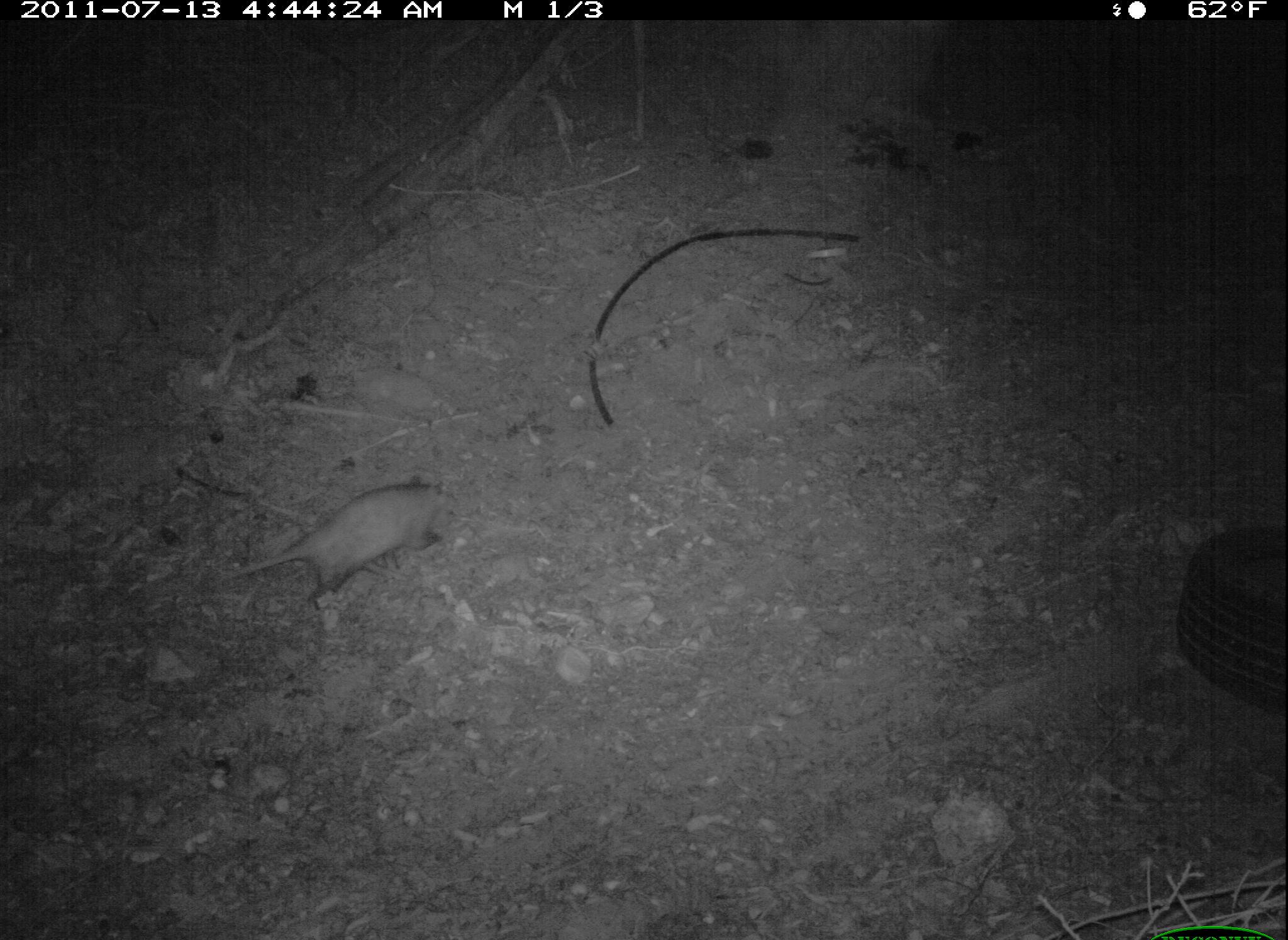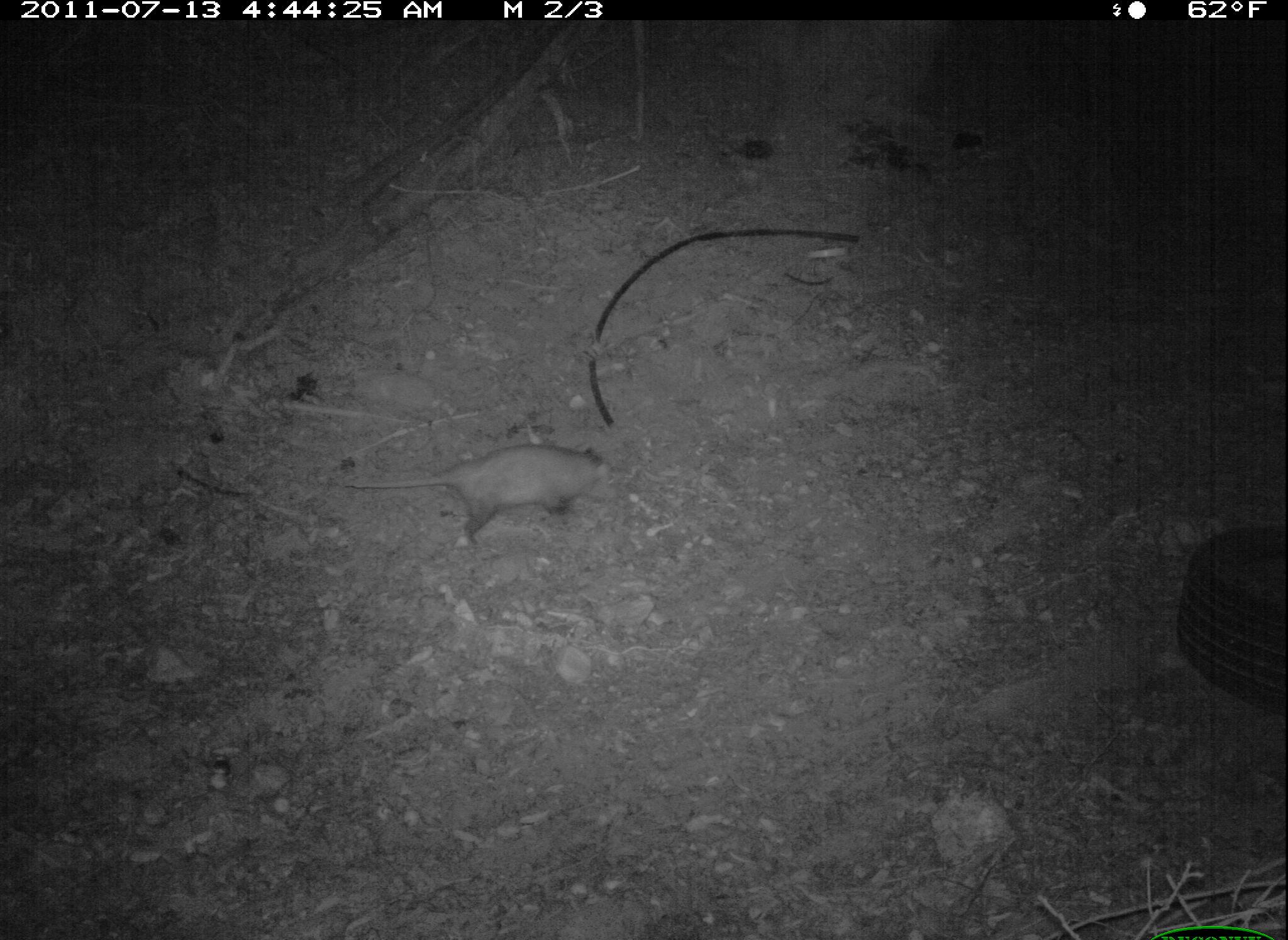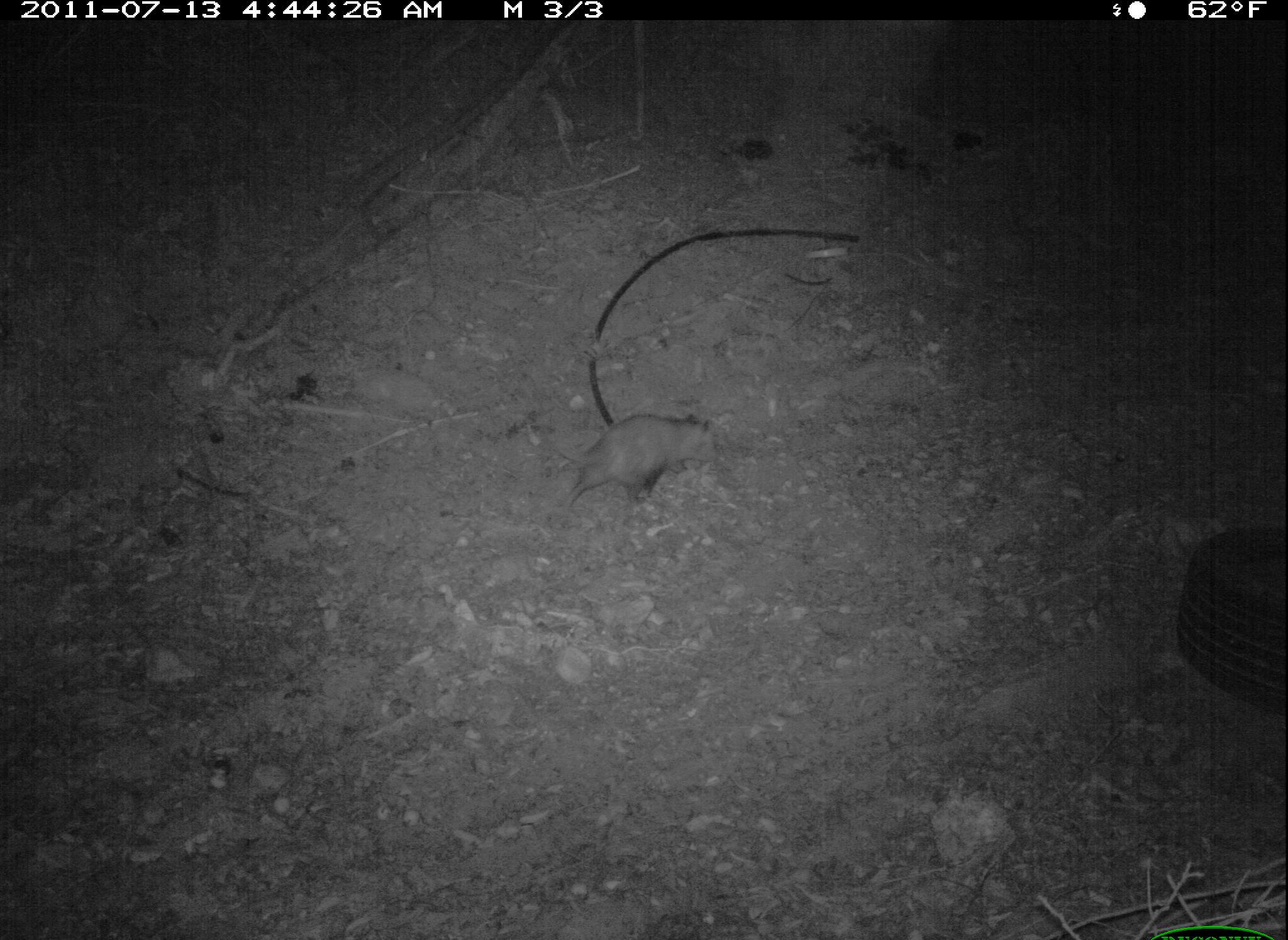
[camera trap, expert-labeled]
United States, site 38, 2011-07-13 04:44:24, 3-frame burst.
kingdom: Animalia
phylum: Chordata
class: Mammalia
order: Didelphimorphia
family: Didelphidae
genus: Didelphis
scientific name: Didelphis virginiana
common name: virginia opossum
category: opossum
Opossum (virginia opossum) (Didelphis virginiana).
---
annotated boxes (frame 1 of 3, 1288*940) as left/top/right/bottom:
opossum: 196/475/485/617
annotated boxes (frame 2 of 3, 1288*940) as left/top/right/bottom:
opossum: 336/426/640/543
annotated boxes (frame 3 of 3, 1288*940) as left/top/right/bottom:
opossum: 525/401/734/527